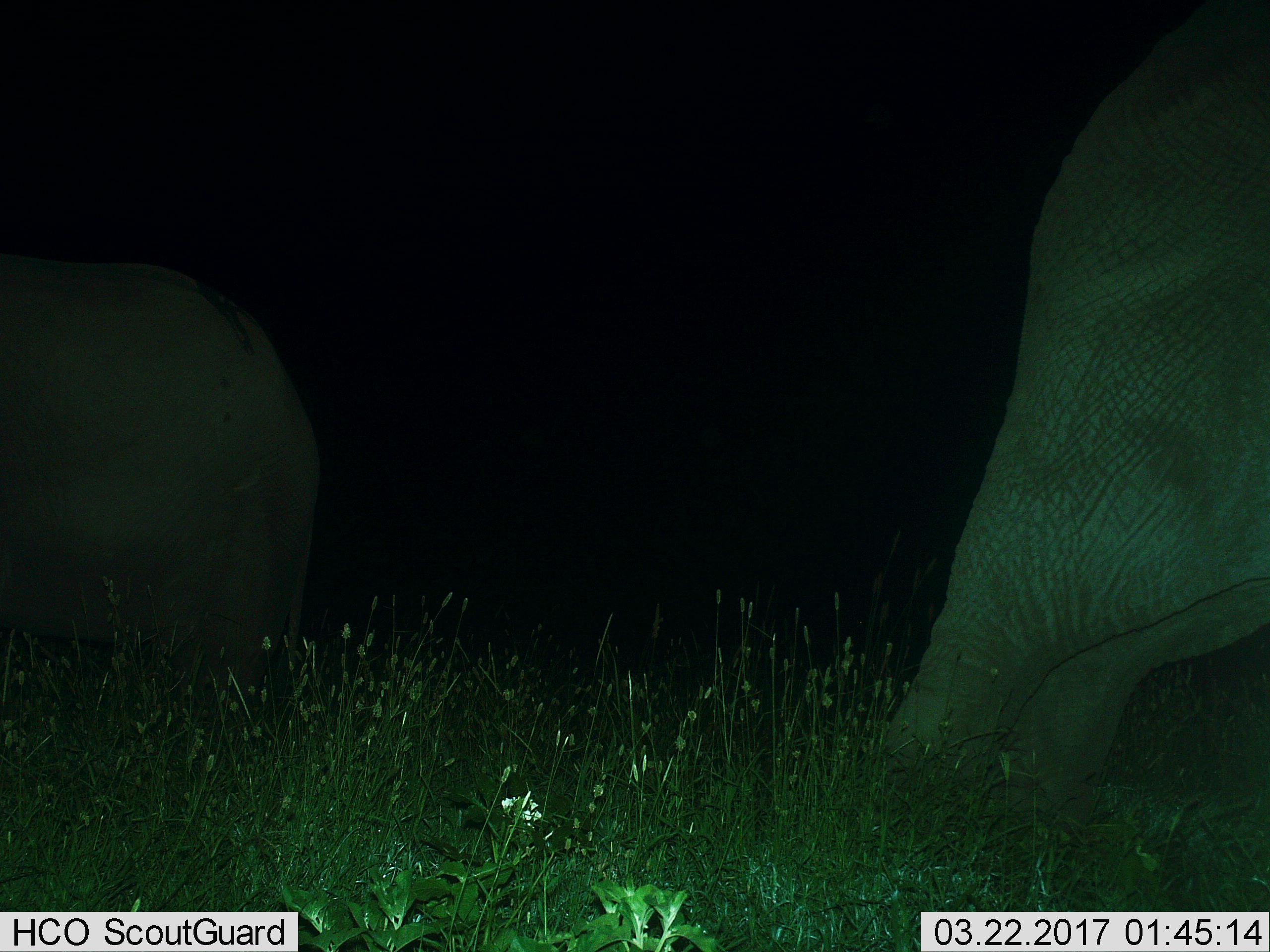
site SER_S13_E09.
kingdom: Animalia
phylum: Chordata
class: Mammalia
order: Proboscidea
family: Elephantidae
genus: Loxodonta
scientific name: Loxodonta africana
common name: african bush elephant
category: elephant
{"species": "elephant (african bush elephant) (Loxodonta africana)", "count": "2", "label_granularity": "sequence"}